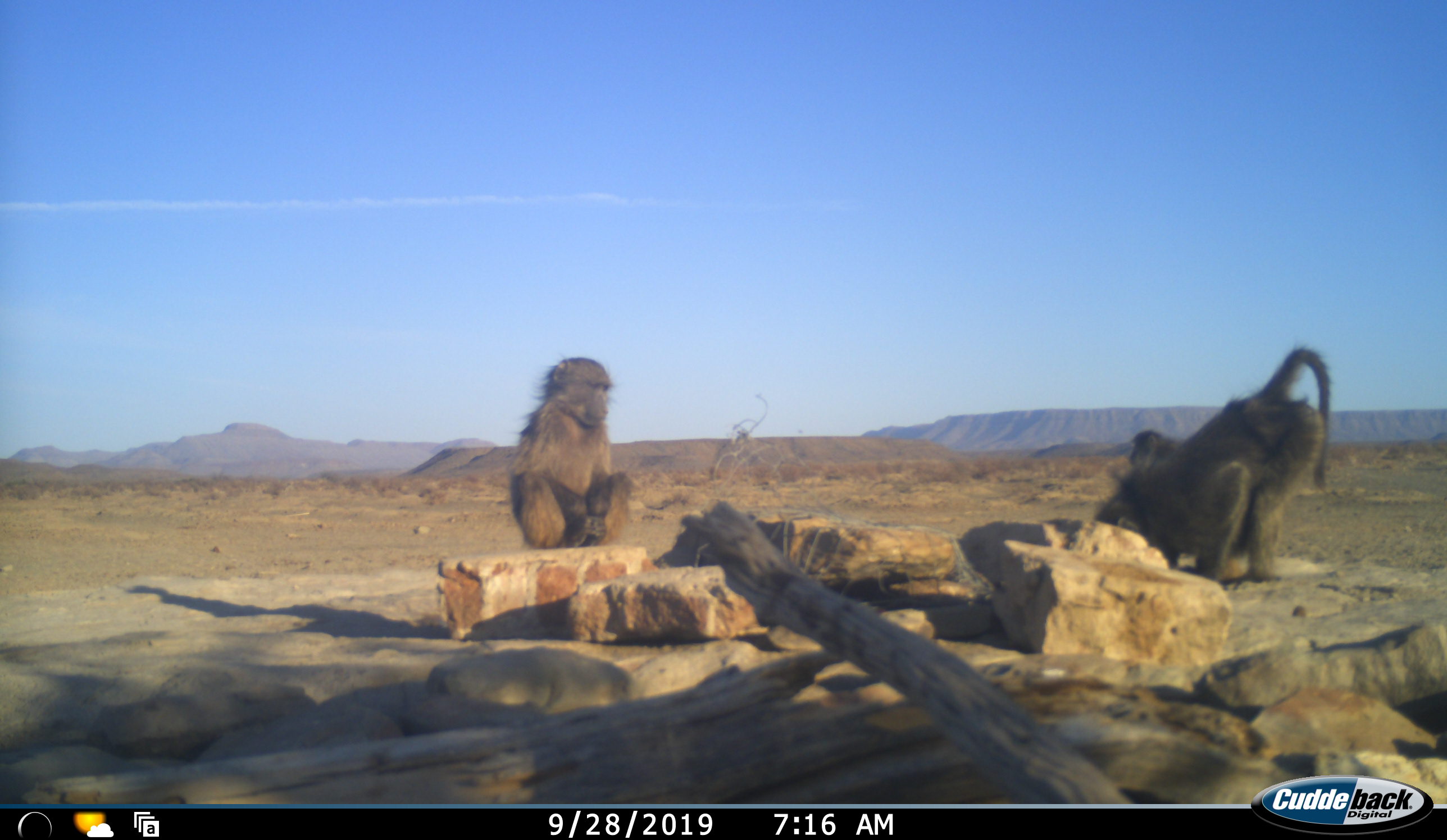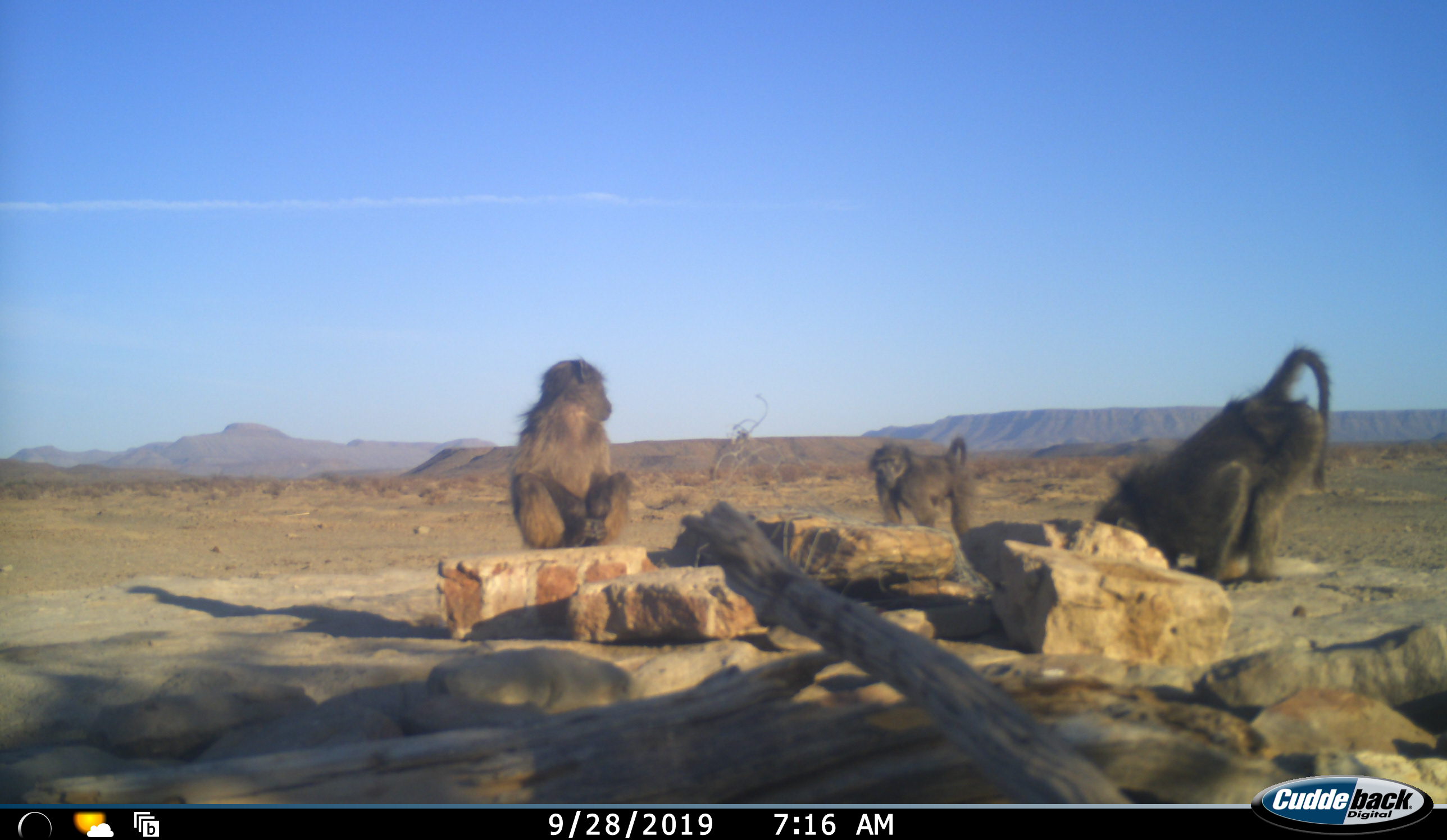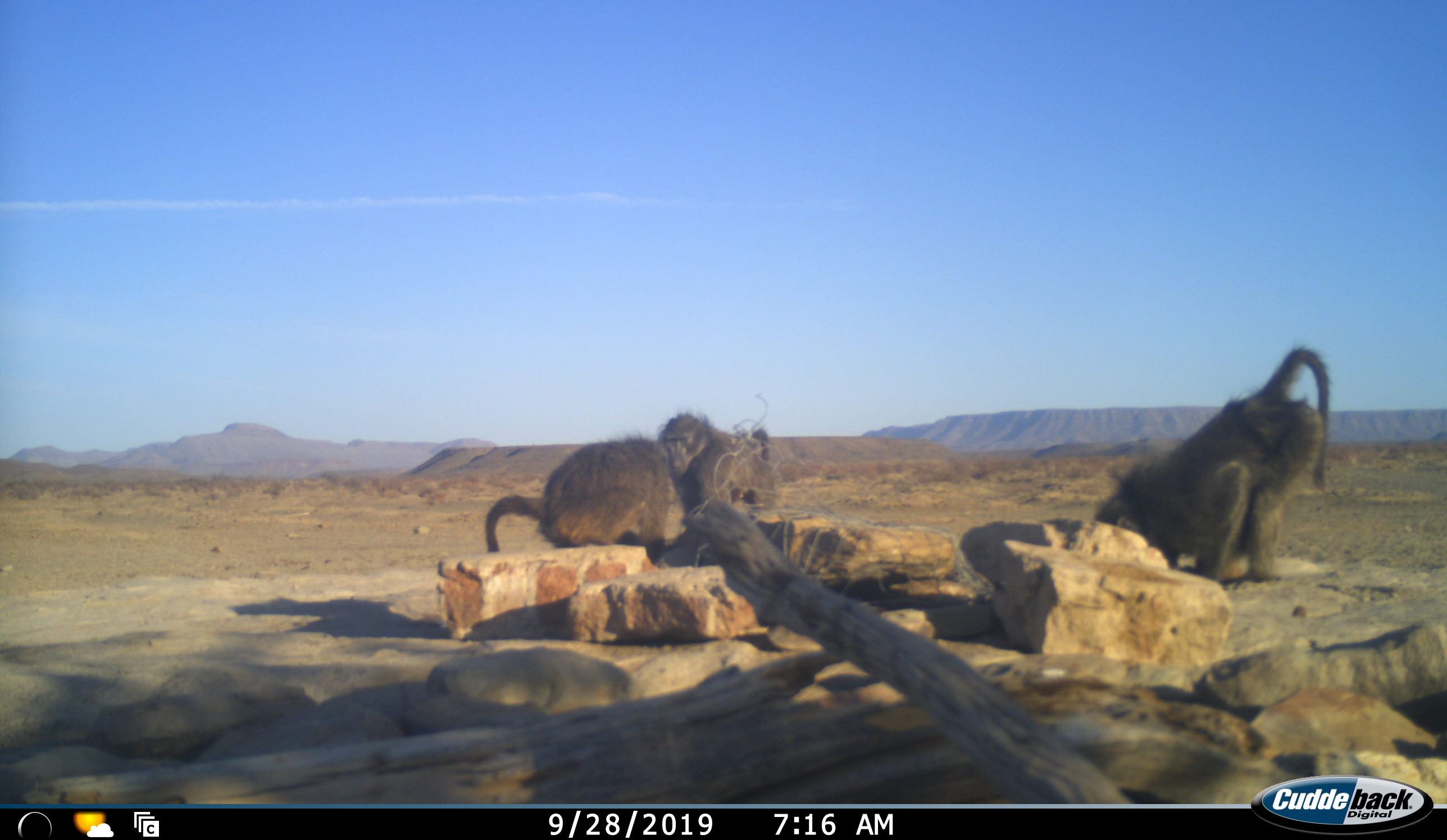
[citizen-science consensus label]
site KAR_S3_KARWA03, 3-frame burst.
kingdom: Animalia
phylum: Chordata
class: Mammalia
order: Primates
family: Cercopithecidae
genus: Papio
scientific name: Papio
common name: baboon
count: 3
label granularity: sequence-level